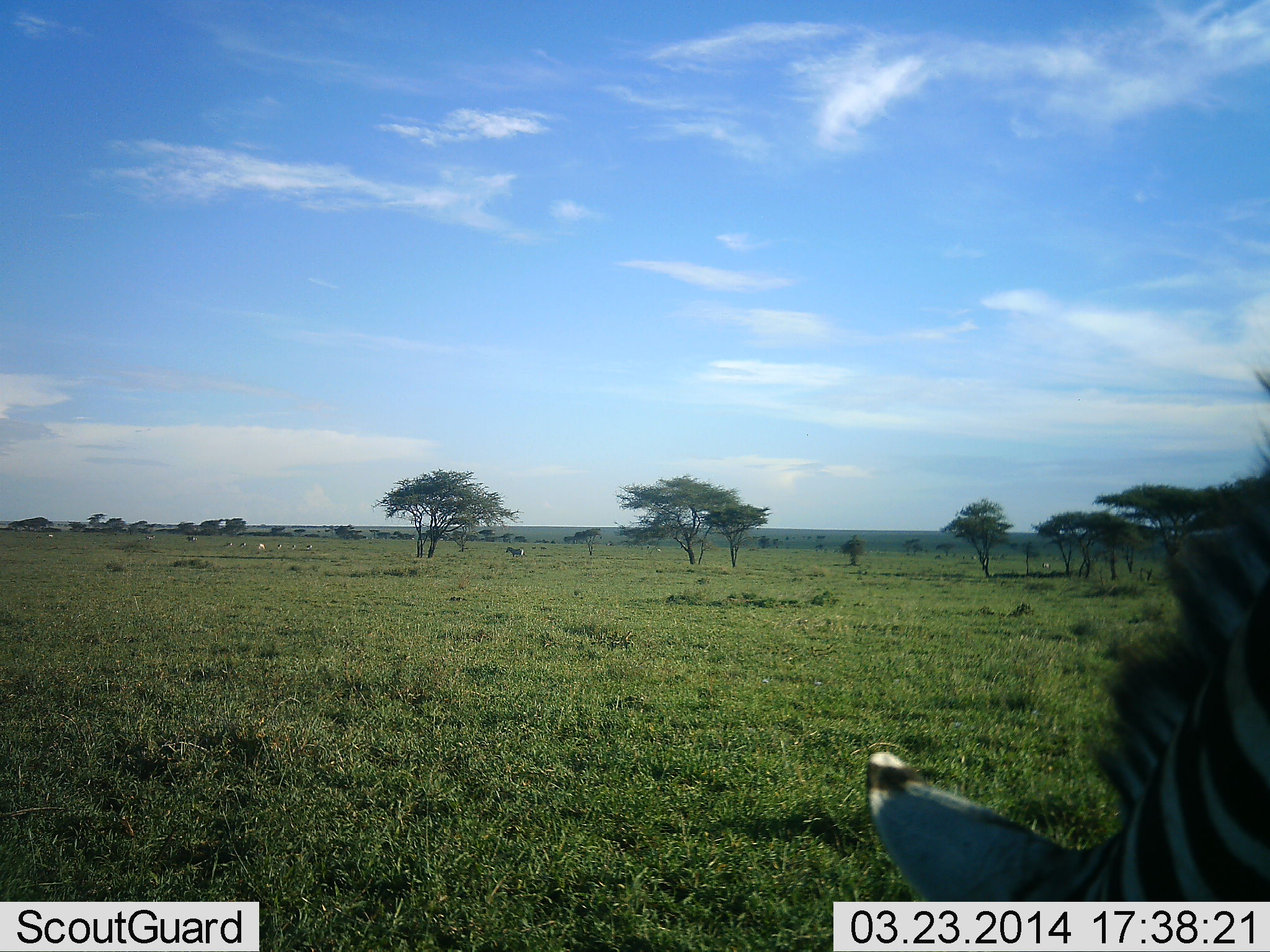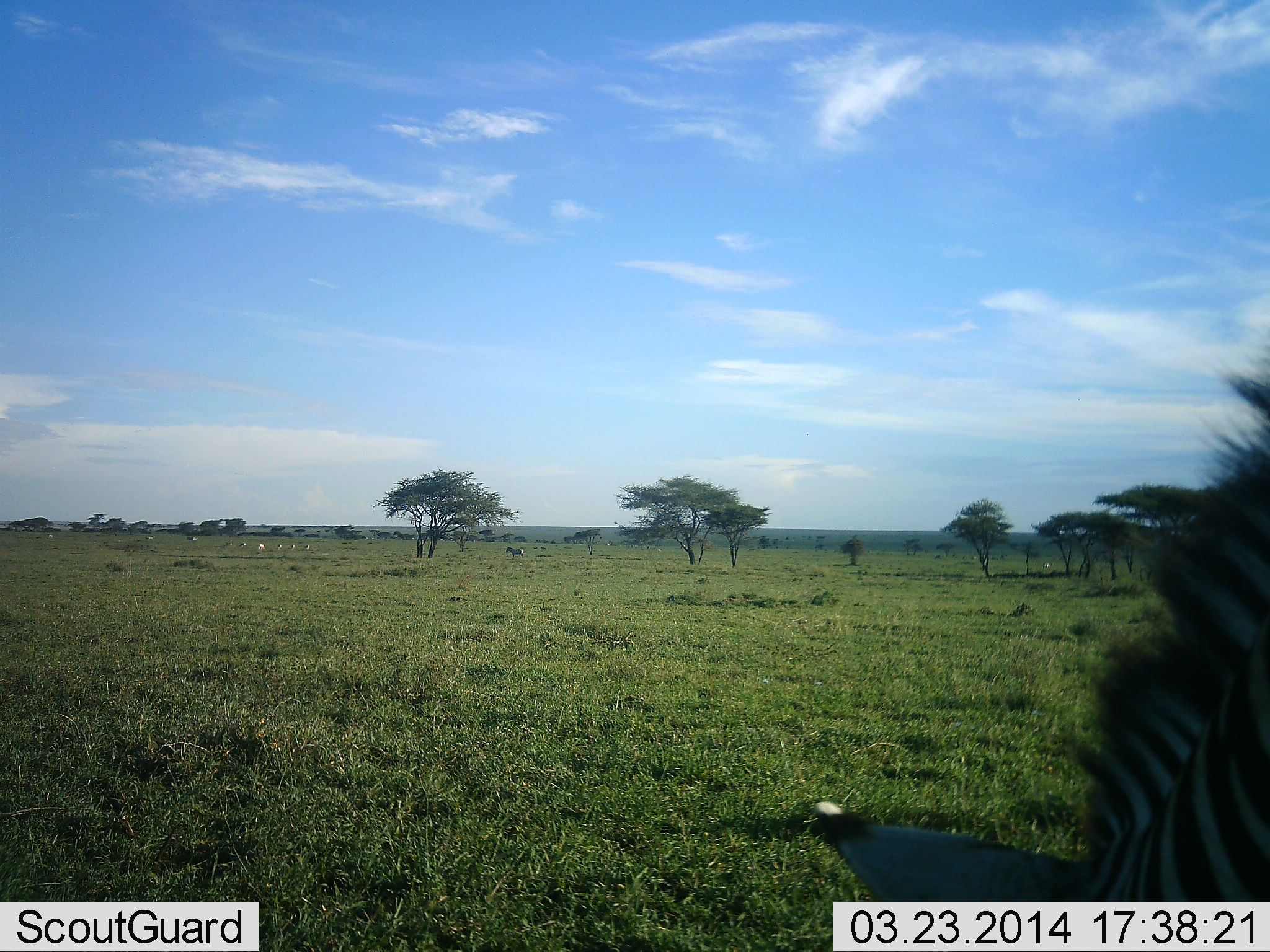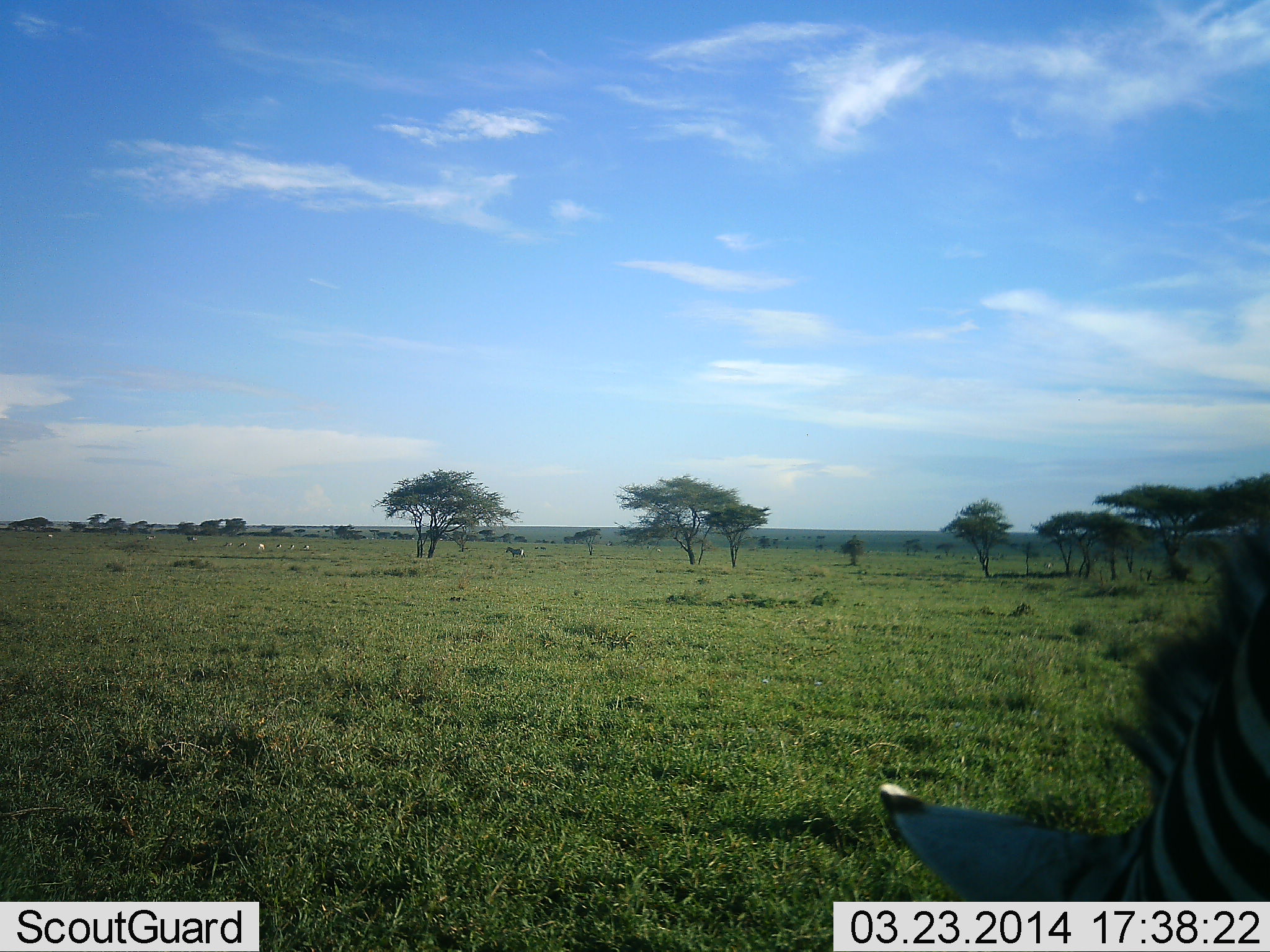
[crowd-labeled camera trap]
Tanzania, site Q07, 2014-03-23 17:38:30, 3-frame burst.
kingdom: Animalia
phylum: Chordata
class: Mammalia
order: Perissodactyla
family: Equidae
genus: Equus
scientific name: Equus quagga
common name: plains zebra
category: zebra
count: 1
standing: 20%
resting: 0%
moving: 0%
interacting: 0%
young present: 0%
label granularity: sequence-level